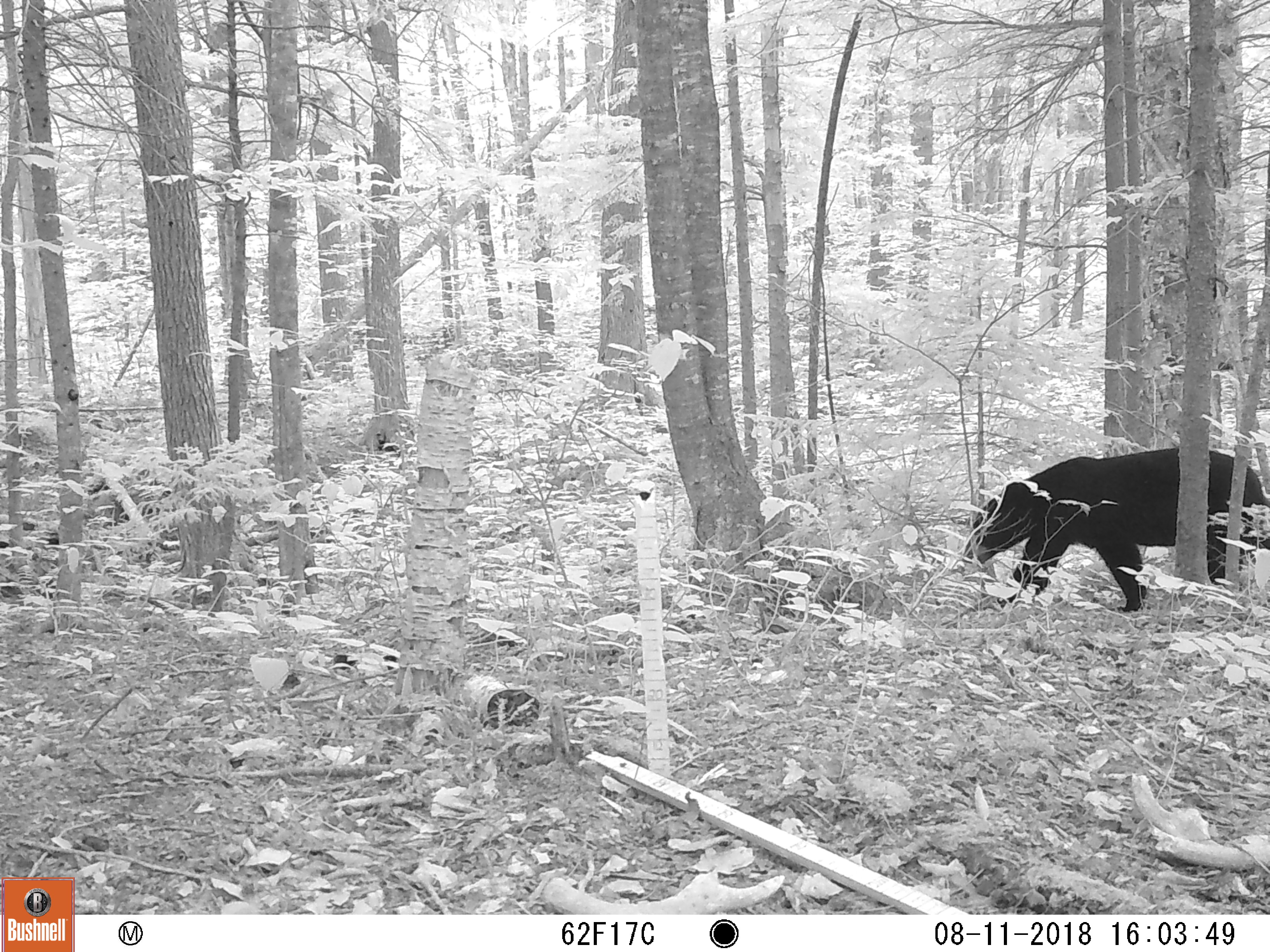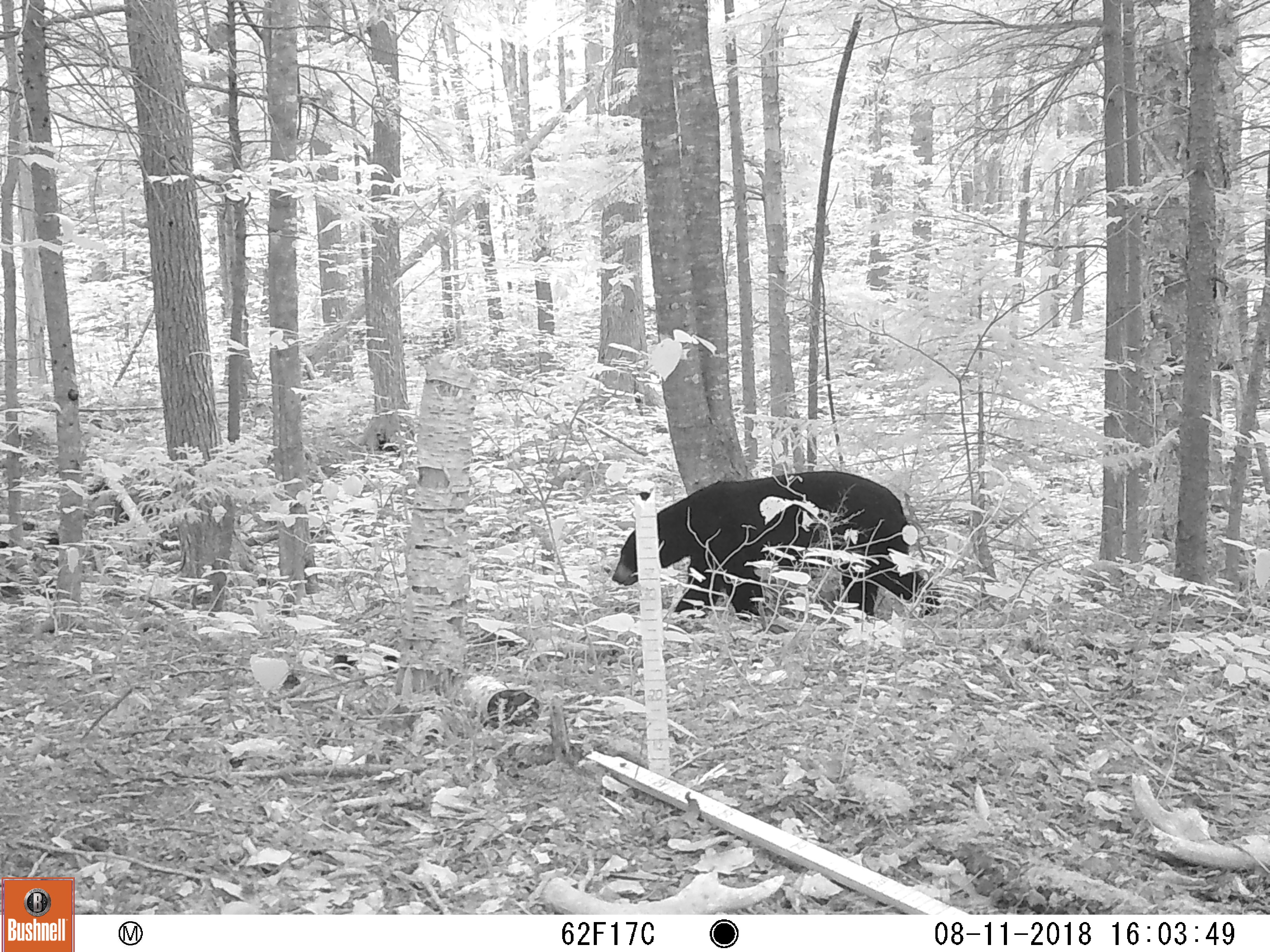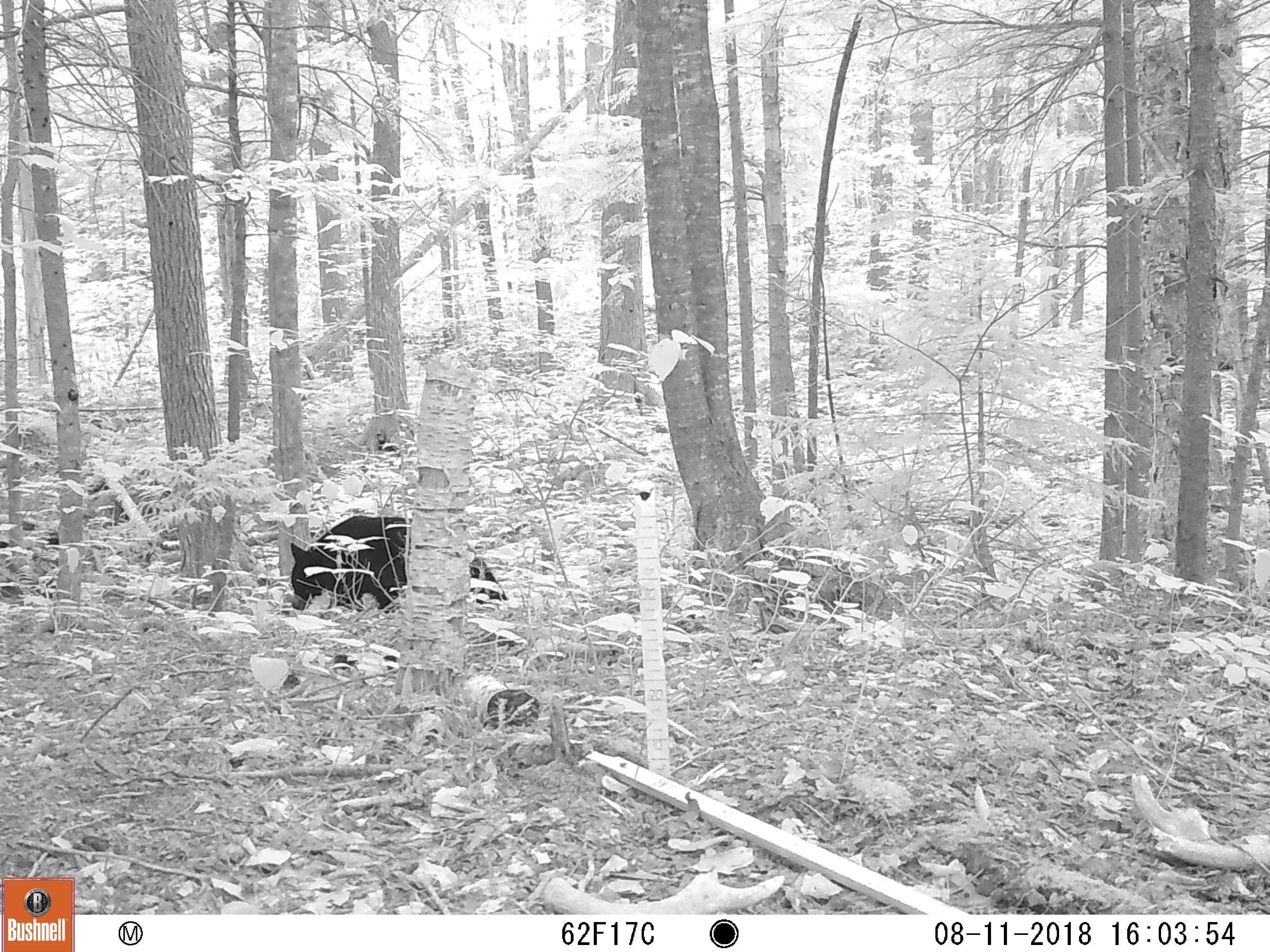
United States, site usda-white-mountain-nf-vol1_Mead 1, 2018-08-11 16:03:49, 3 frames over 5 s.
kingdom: Animalia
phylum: Chordata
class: Mammalia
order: Carnivora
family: Ursidae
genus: Ursus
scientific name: Ursus americanus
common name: black bear